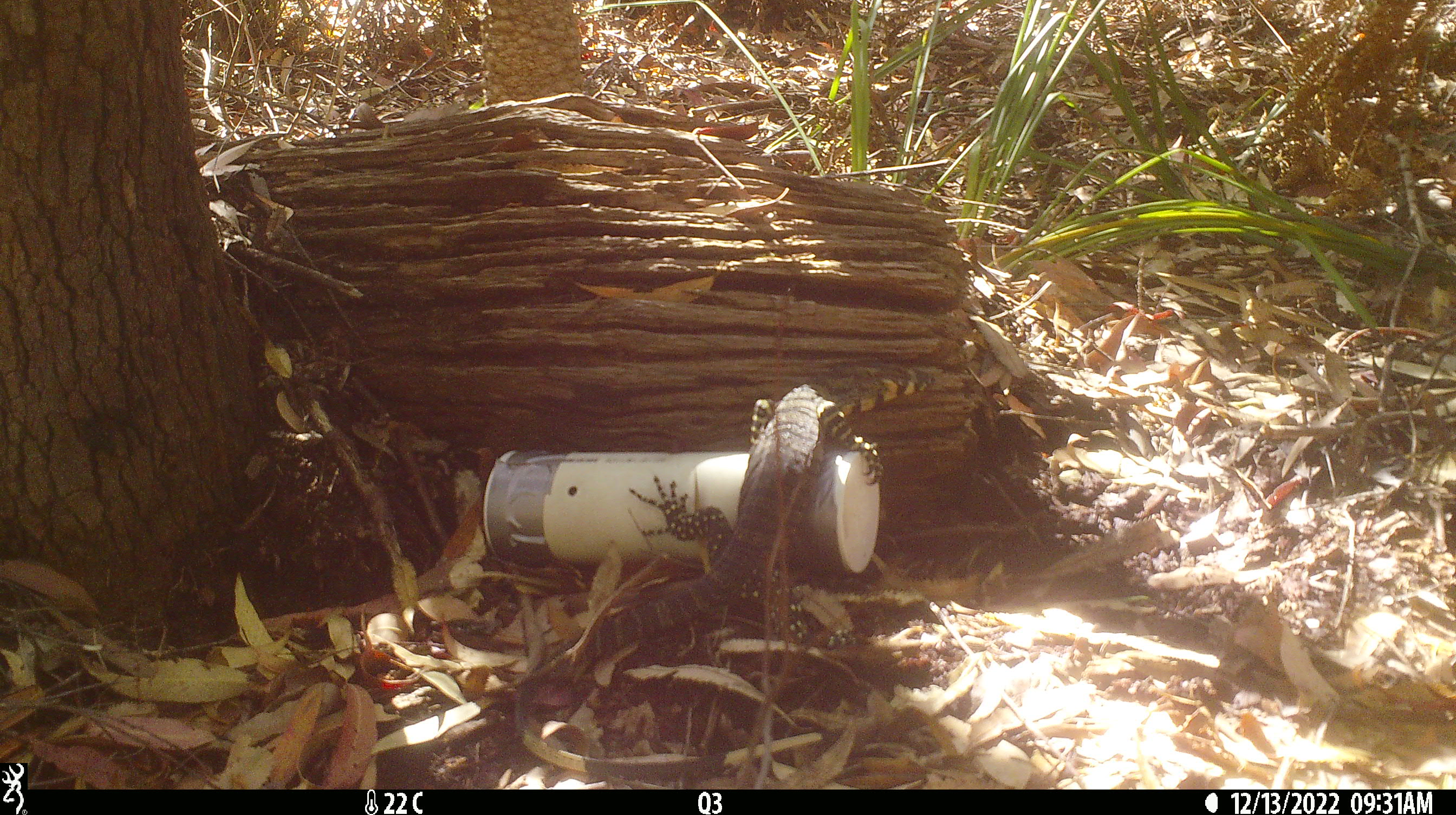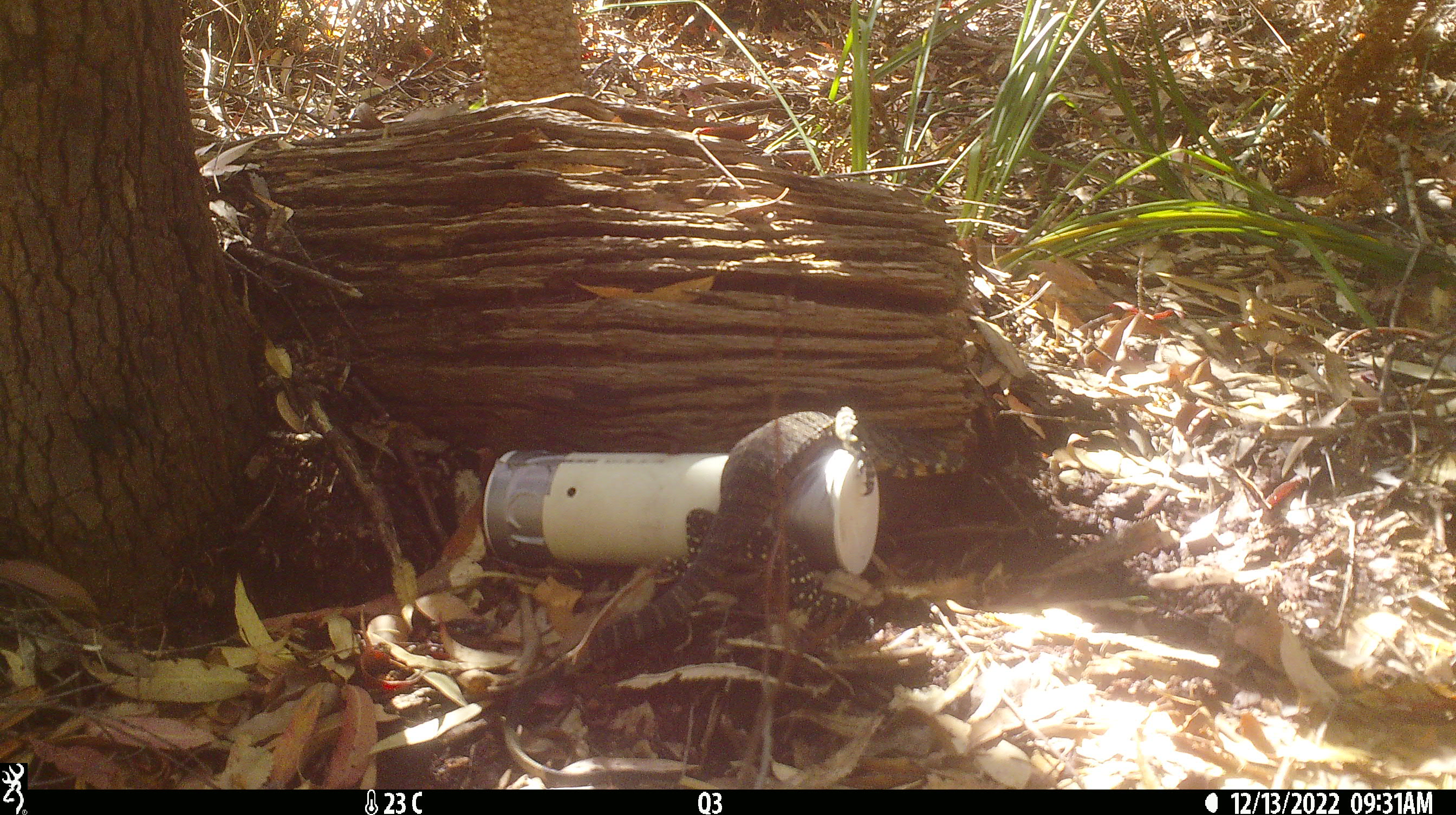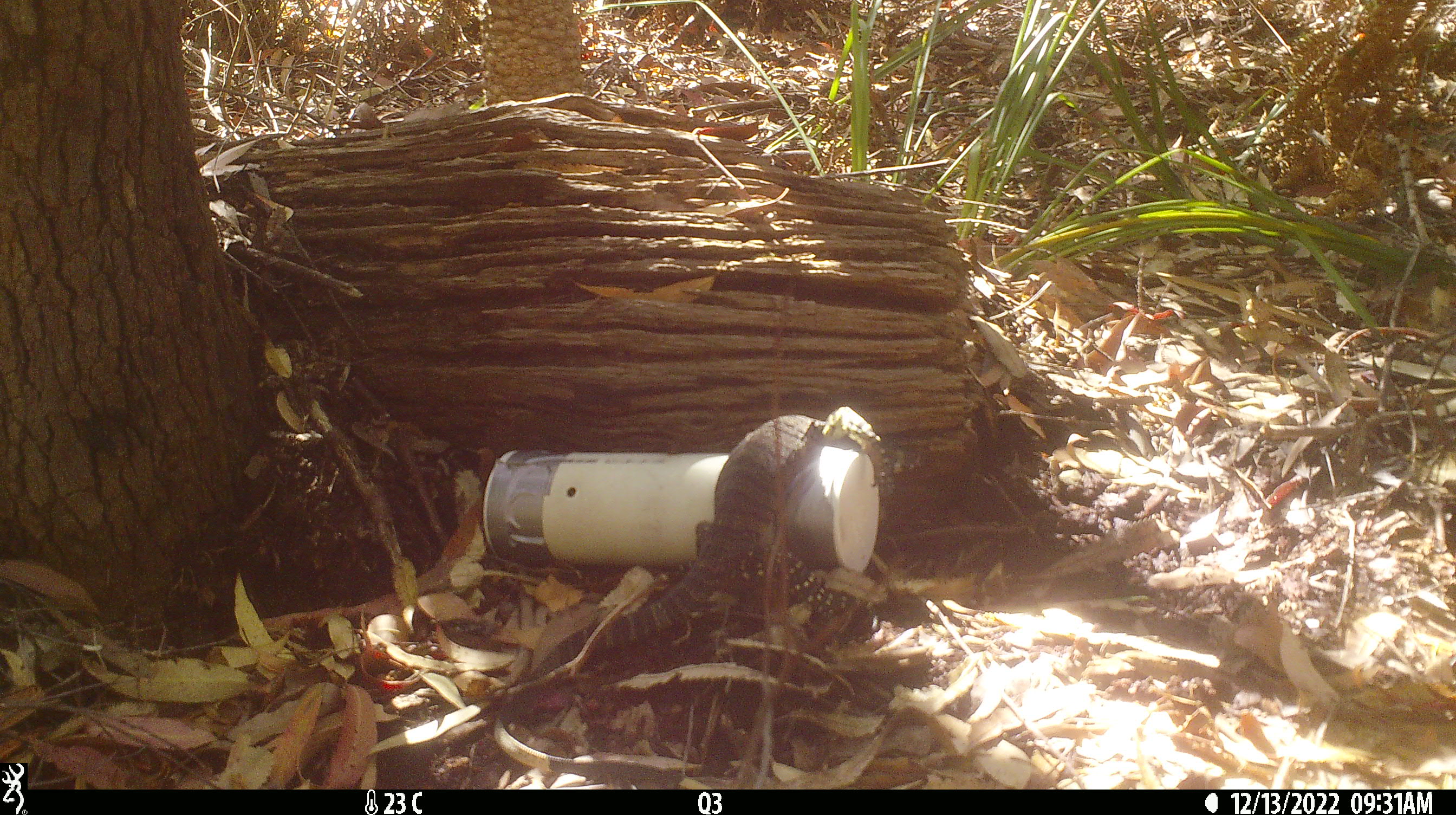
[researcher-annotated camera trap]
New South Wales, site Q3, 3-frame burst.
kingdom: Animalia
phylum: Chordata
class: Reptilia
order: Squamata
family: Varanidae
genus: Varanus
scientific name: Varanus varius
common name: lace monitor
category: goanna